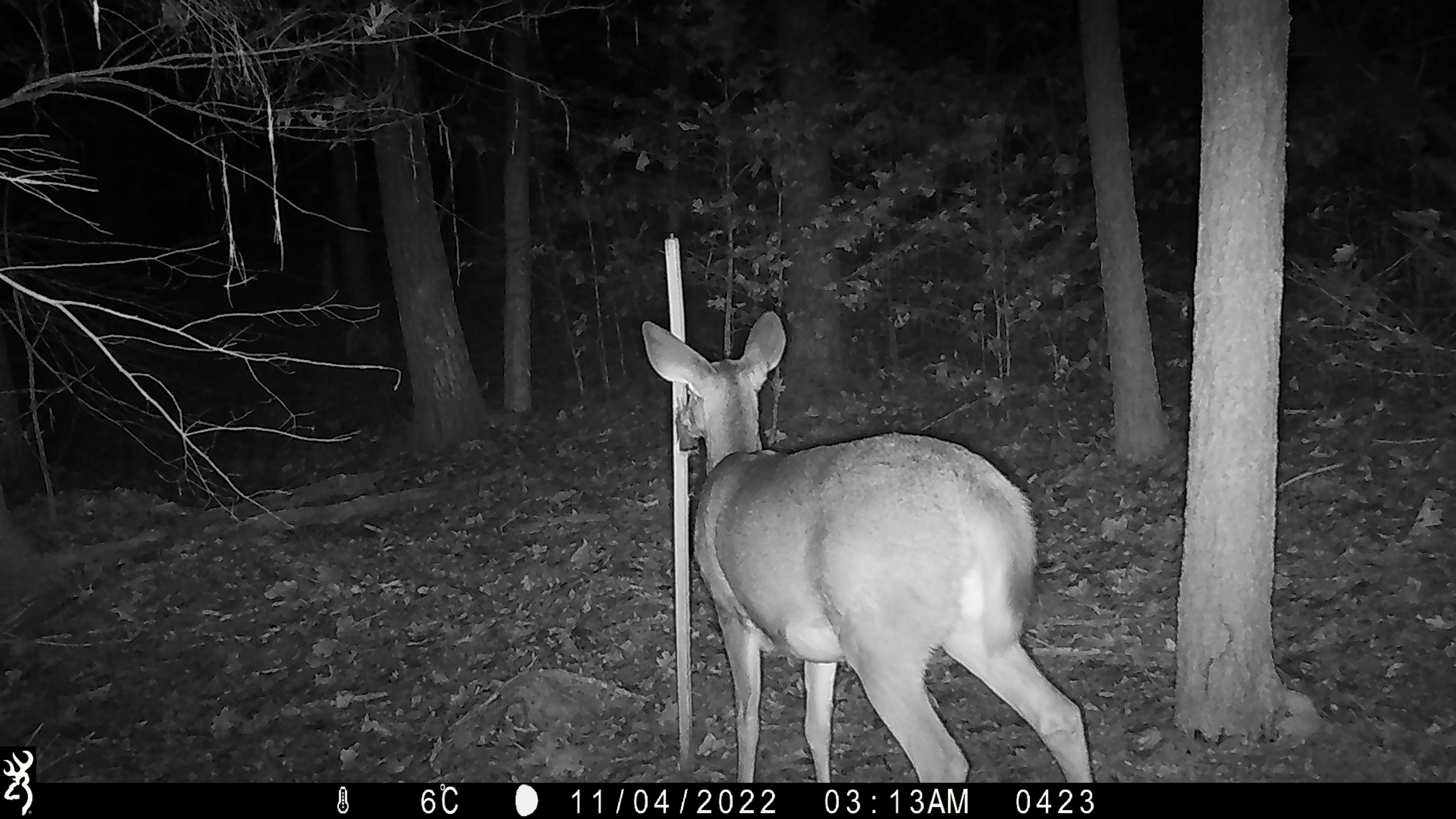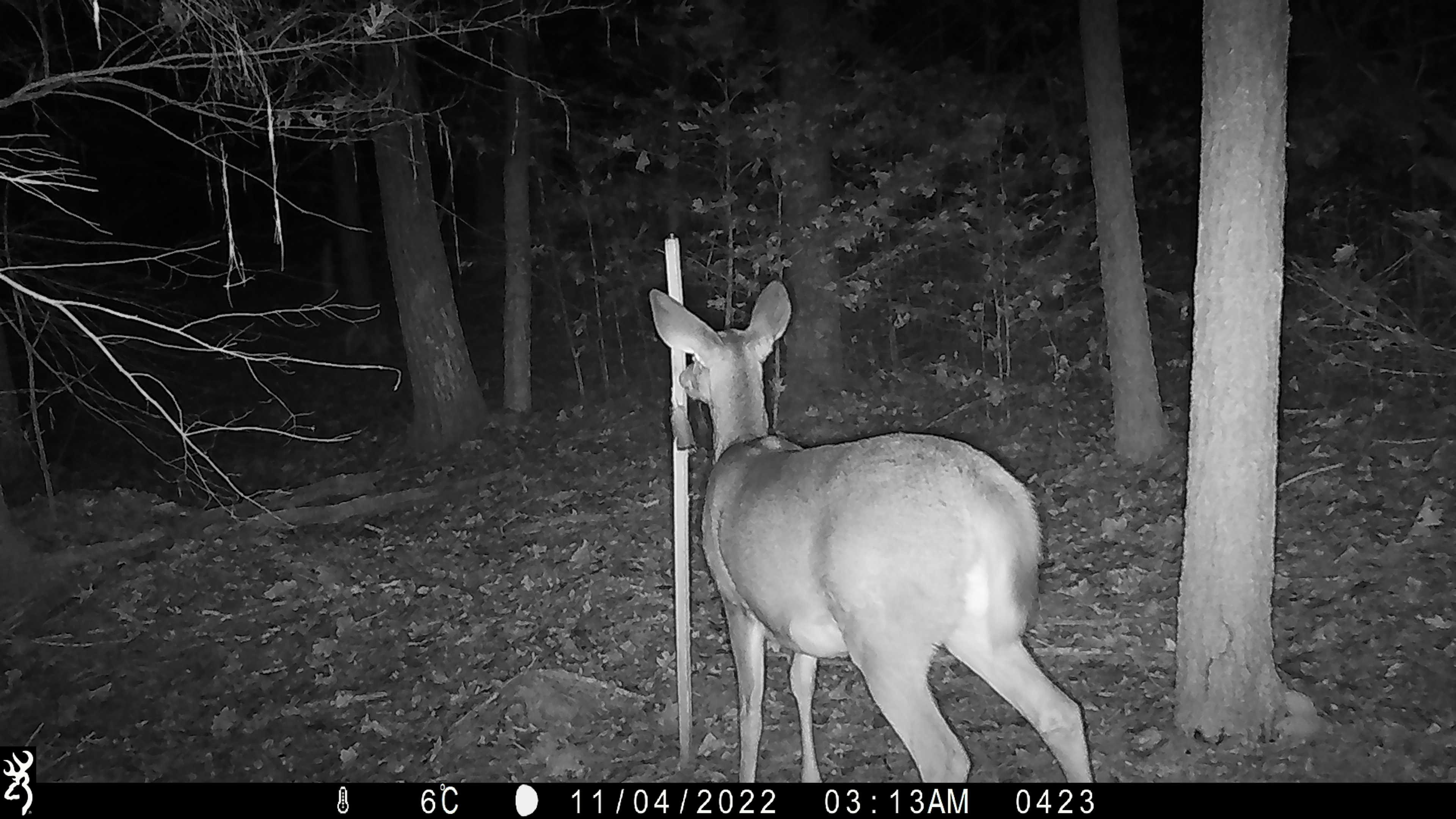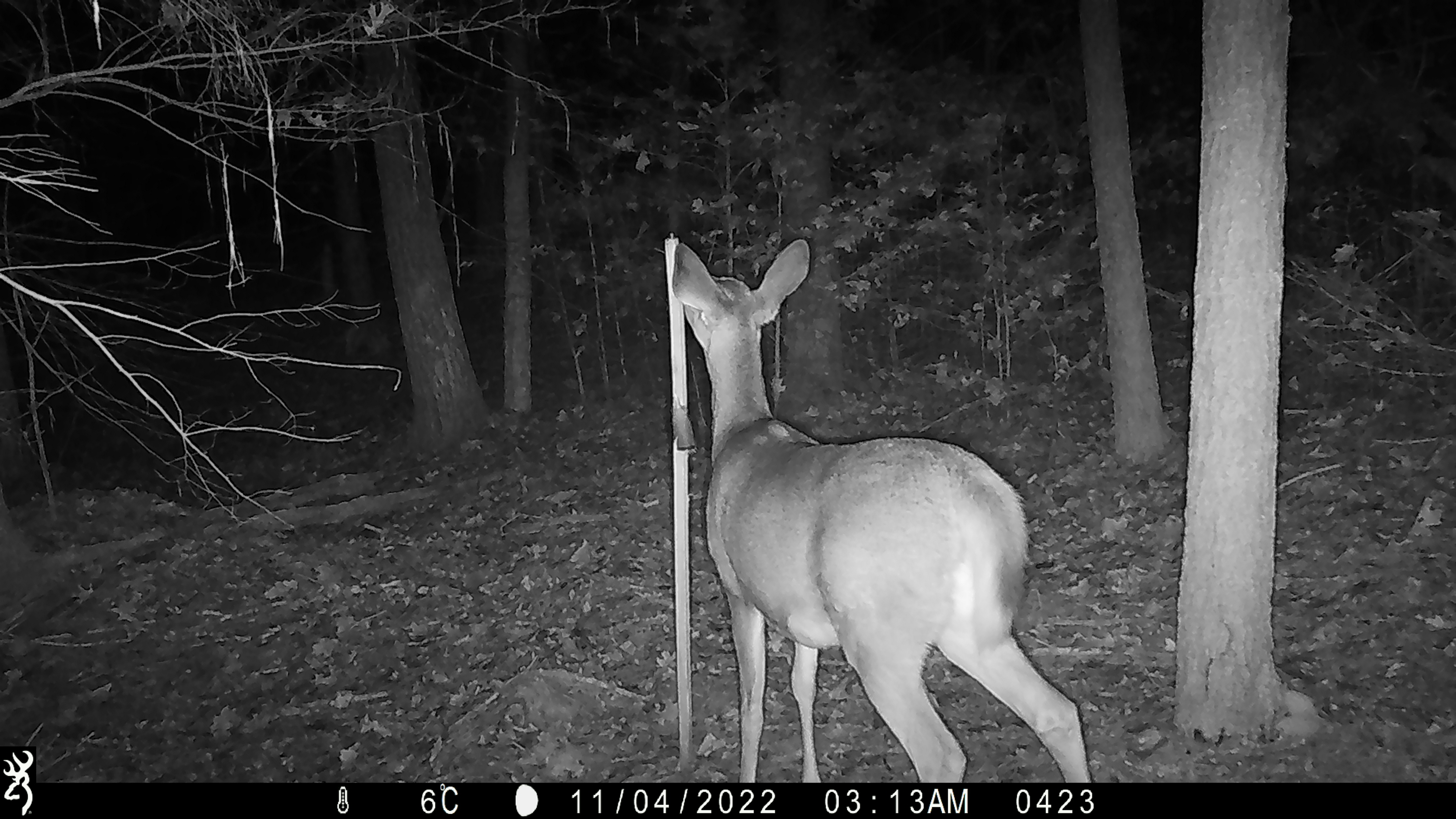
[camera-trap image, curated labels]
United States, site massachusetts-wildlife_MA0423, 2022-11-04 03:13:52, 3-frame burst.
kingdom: Animalia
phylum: Chordata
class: Mammalia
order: Artiodactyla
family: Cervidae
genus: Odocoileus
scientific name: Odocoileus virginianus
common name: white-tailed deer